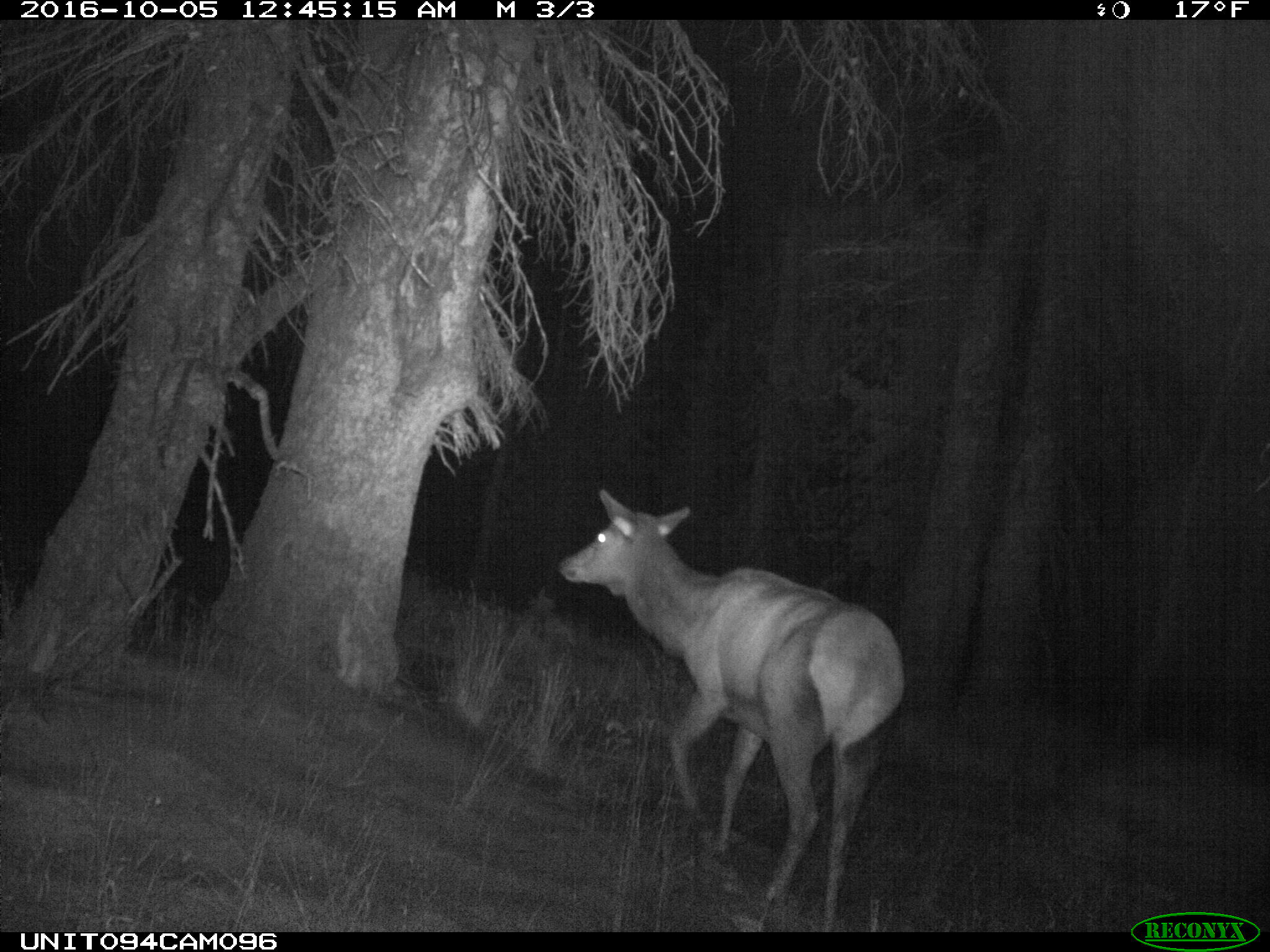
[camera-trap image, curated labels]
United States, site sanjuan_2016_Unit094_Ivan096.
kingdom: Animalia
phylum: Chordata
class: Mammalia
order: Artiodactyla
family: Cervidae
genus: Cervus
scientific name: Cervus elaphus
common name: red deer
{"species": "Cervus elaphus (red deer)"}